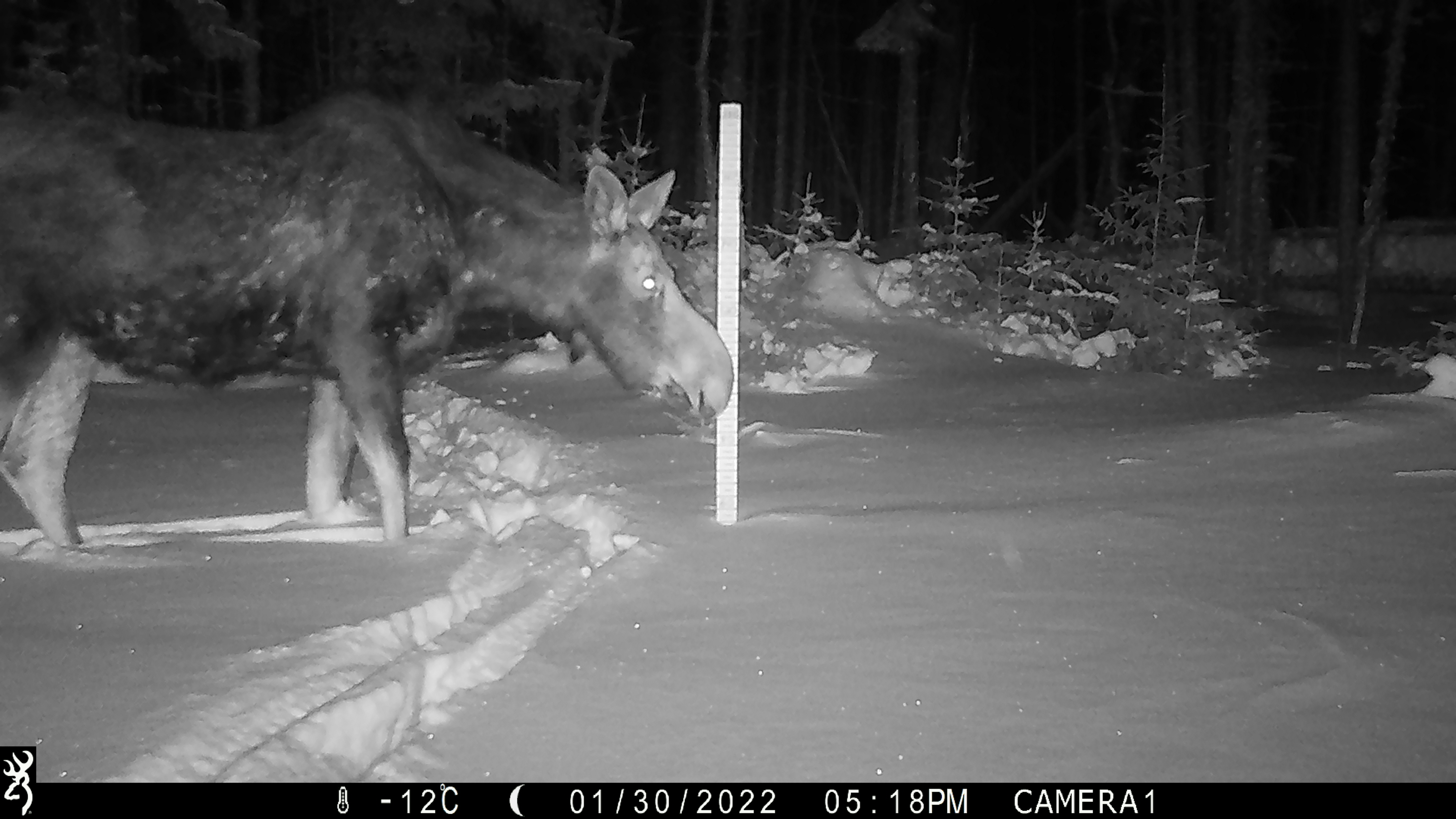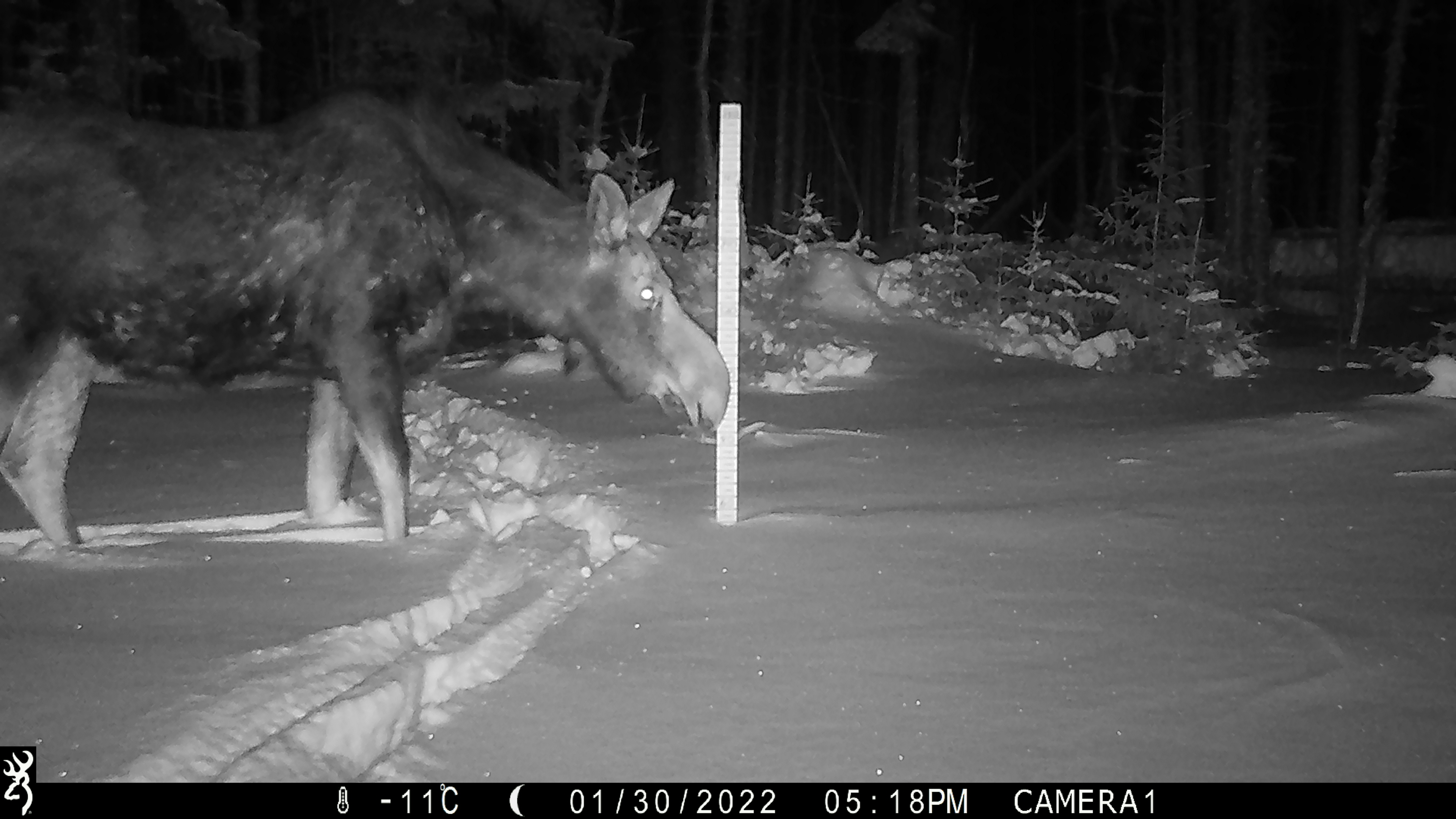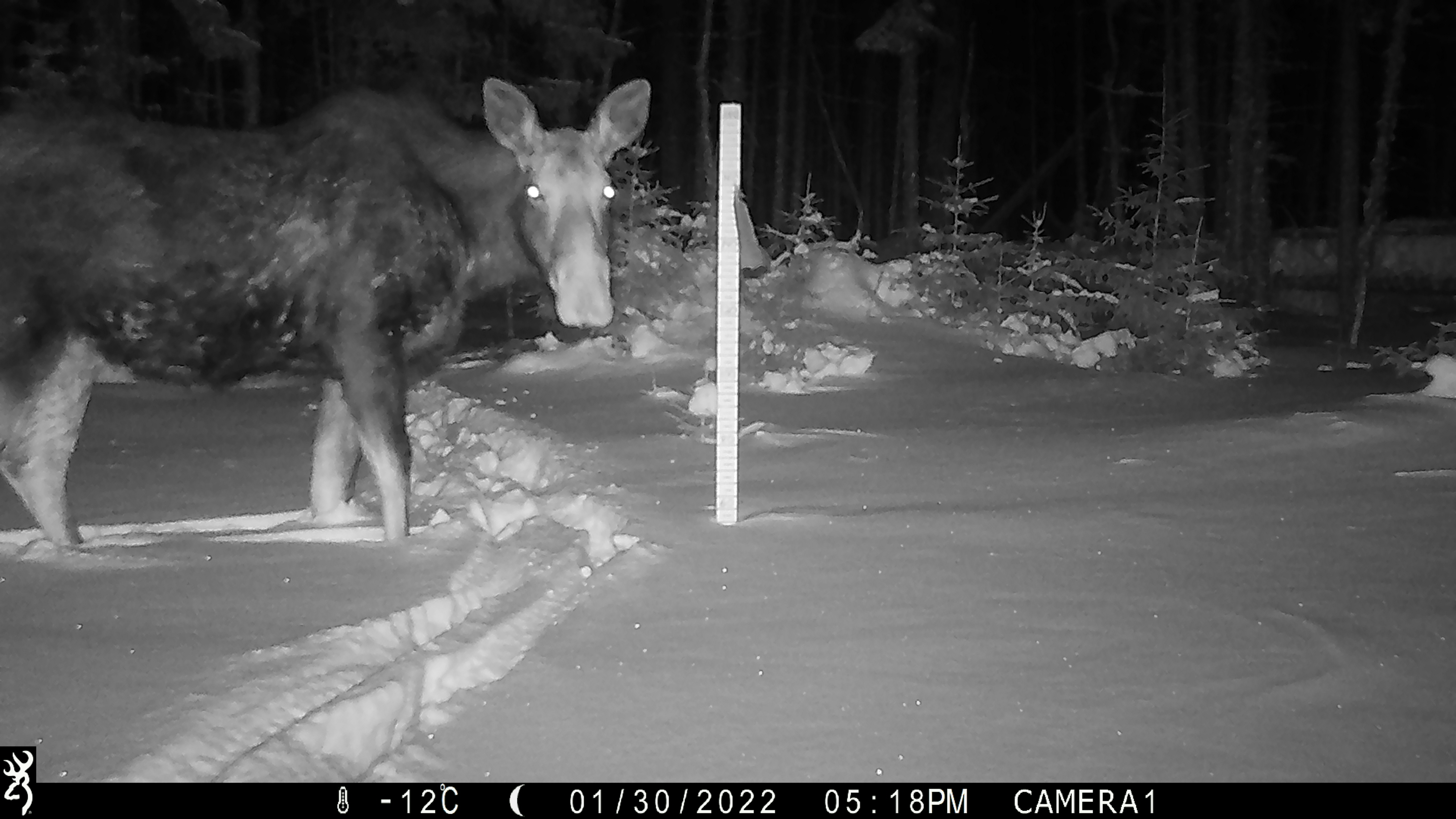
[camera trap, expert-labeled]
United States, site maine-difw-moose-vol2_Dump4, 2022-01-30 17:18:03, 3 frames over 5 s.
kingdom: Animalia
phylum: Chordata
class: Mammalia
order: Artiodactyla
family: Cervidae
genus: Alces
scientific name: Alces alces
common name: moose